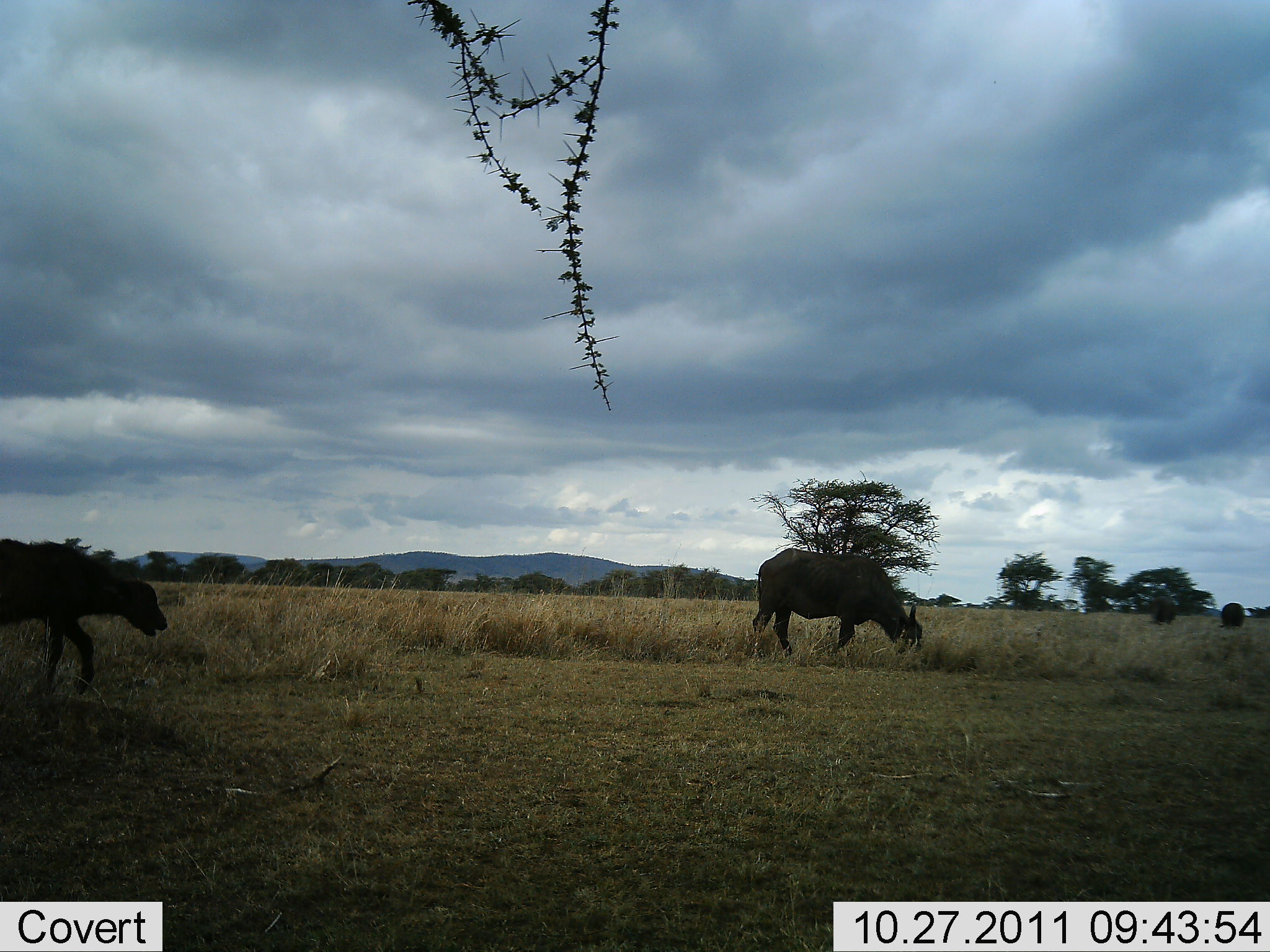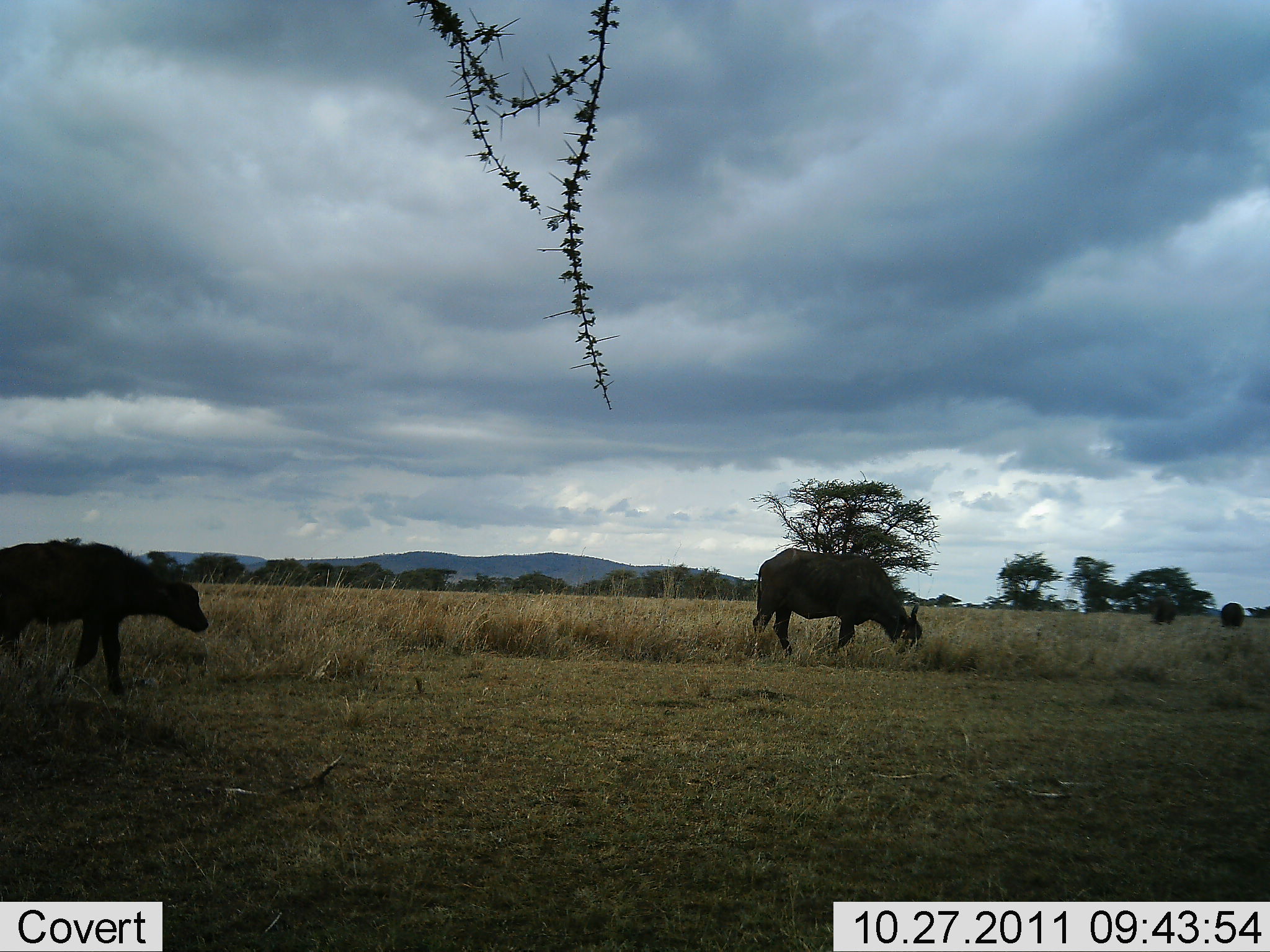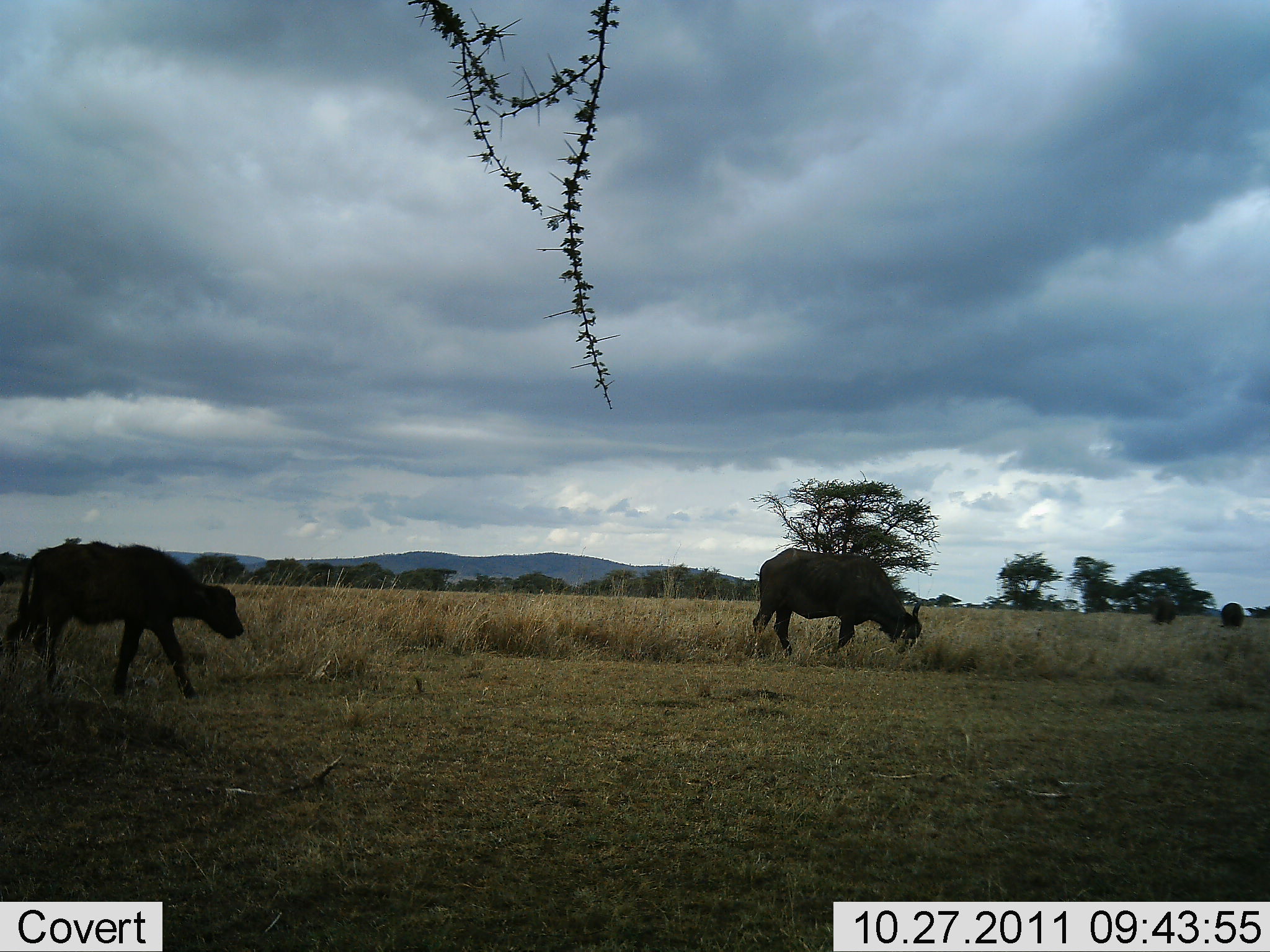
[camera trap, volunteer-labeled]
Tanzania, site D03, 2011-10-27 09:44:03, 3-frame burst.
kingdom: Animalia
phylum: Chordata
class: Mammalia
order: Artiodactyla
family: Bovidae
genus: Syncerus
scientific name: Syncerus caffer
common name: cape buffalo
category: buffalo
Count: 2.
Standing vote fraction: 42%.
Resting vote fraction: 0%.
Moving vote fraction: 42%.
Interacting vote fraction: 0%.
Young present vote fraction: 58%.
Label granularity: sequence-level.